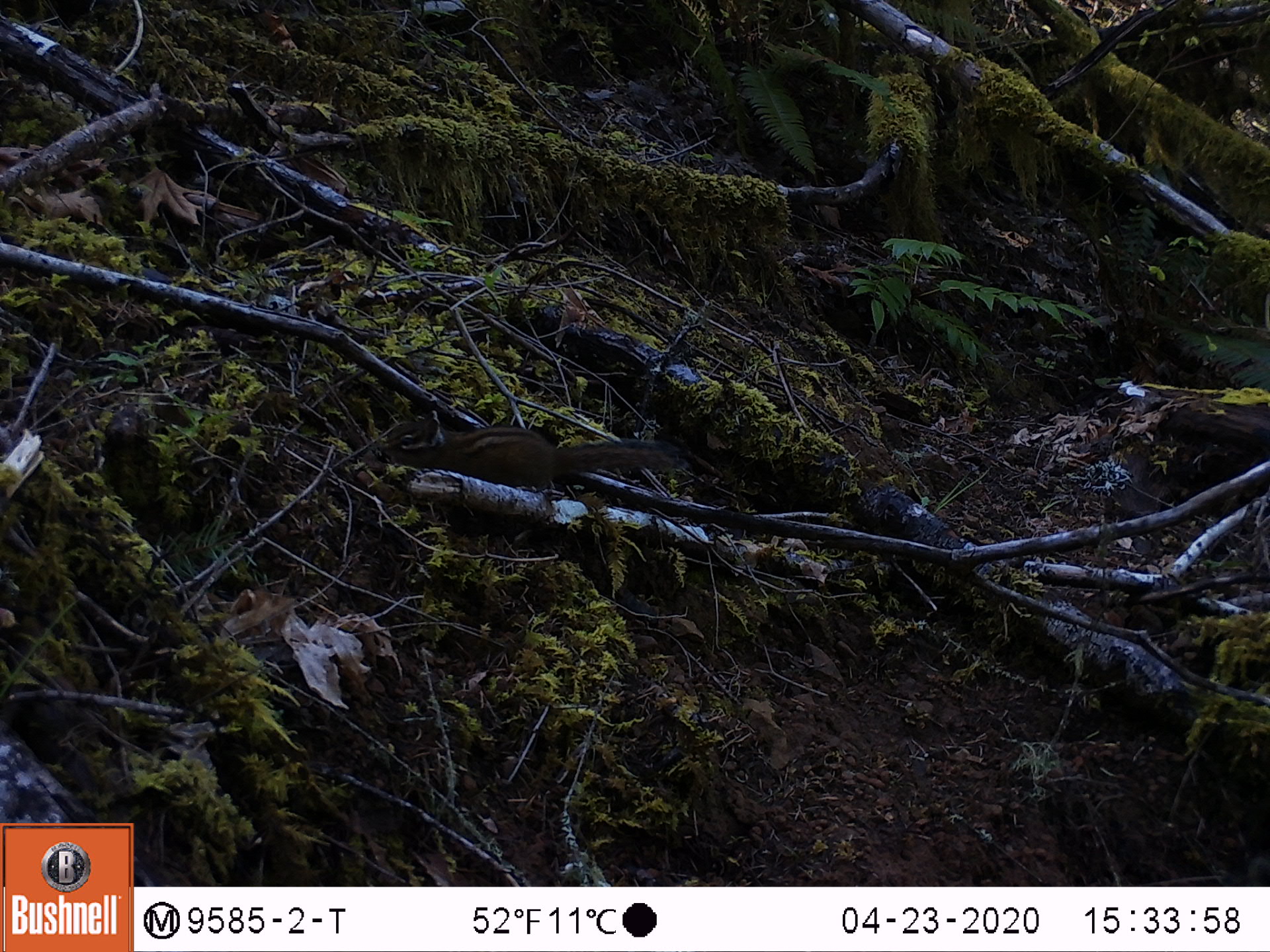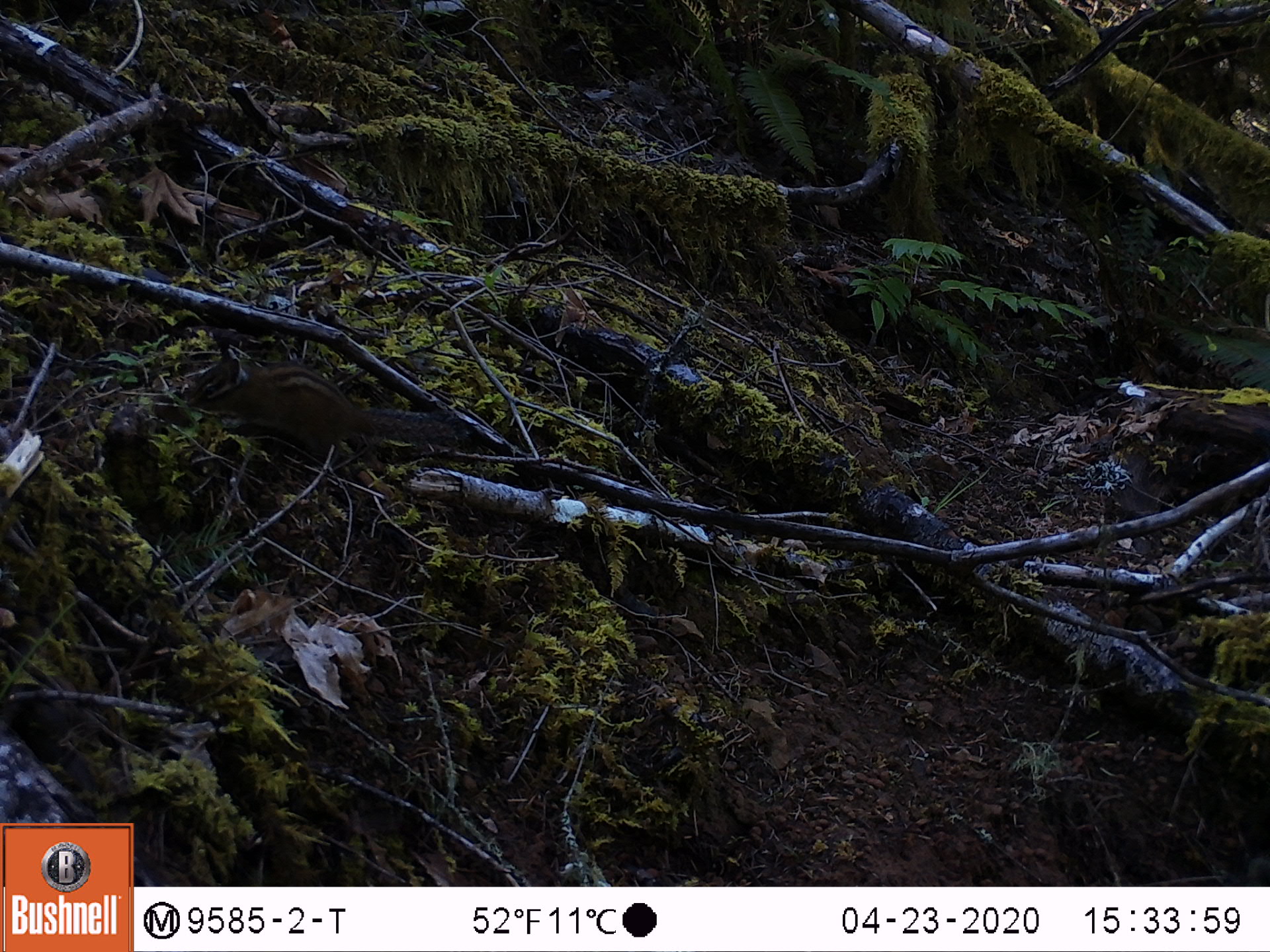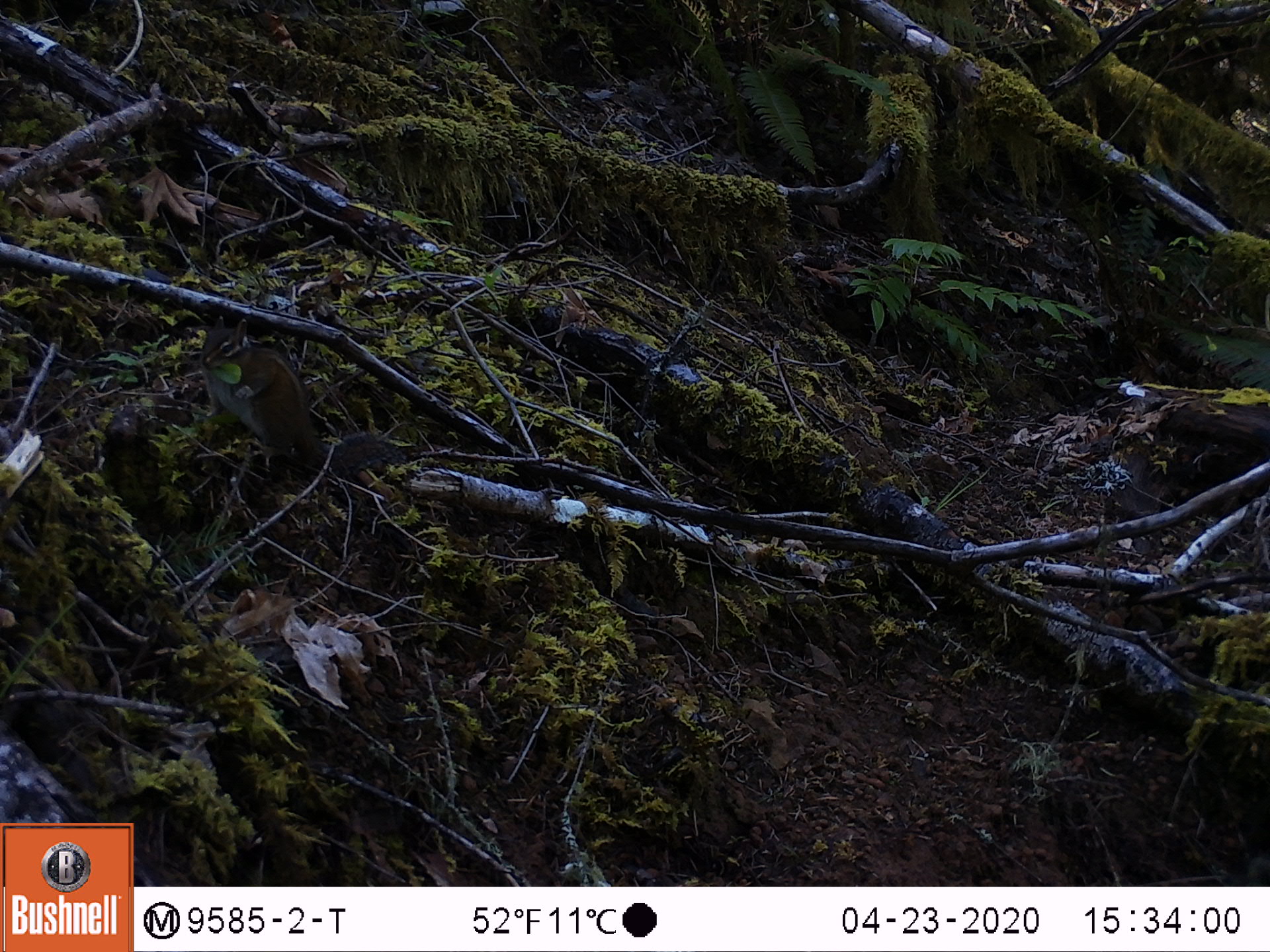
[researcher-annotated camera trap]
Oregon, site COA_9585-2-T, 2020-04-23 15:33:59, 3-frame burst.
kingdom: Animalia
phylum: Chordata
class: Mammalia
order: Rodentia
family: Sciuridae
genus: Neotamias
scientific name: Neotamias townsendii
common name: townsend's chipmunk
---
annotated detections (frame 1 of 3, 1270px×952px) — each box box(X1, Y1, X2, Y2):
townsend's chipmunk: box(368, 403, 684, 489)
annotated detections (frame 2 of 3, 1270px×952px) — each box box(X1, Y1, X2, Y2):
townsend's chipmunk: box(179, 345, 476, 466)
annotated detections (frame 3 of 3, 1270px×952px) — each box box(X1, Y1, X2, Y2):
townsend's chipmunk: box(198, 306, 402, 477)